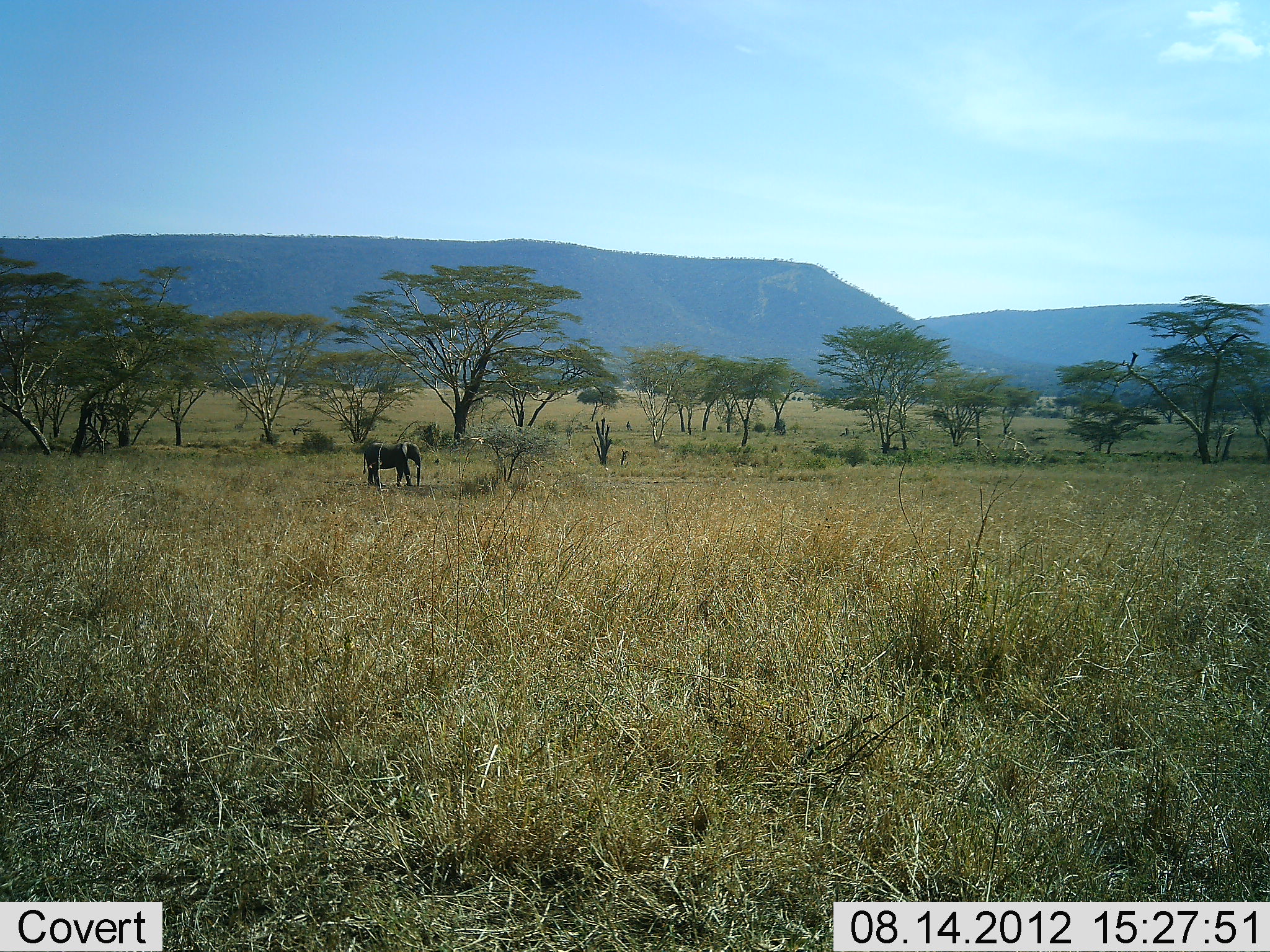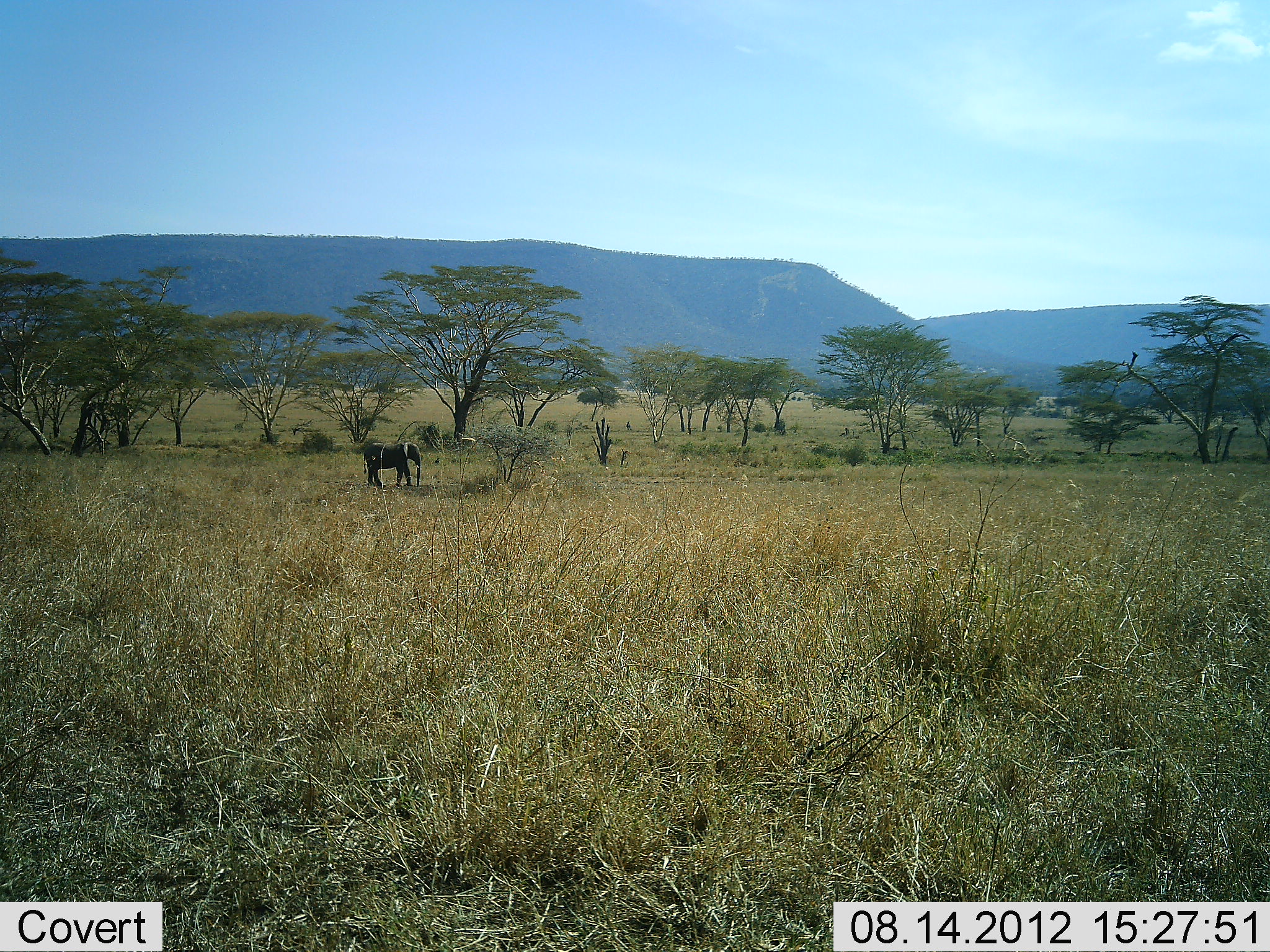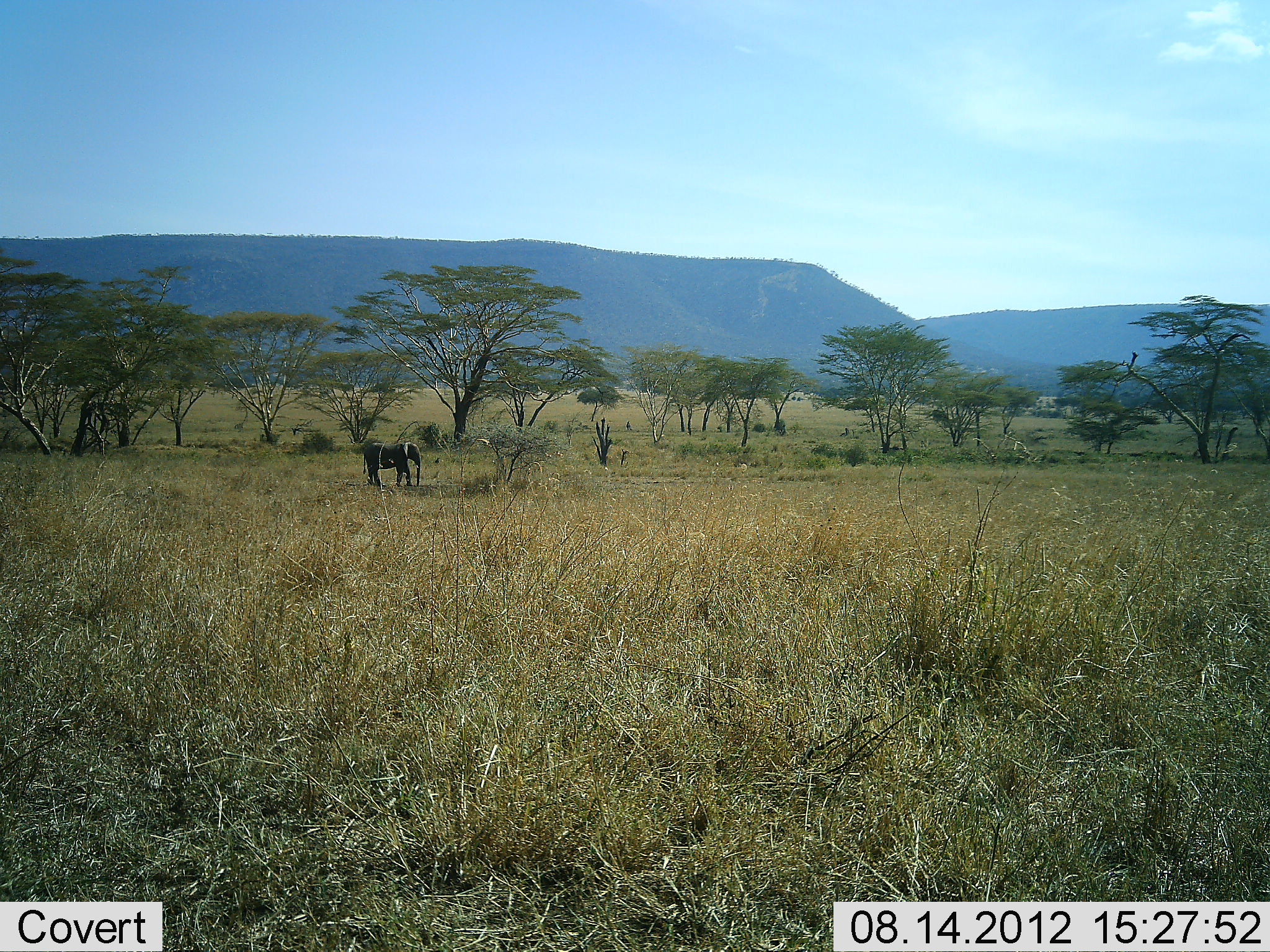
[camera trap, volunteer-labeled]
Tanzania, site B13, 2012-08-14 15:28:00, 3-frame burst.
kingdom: Animalia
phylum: Chordata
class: Mammalia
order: Proboscidea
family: Elephantidae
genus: Loxodonta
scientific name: Loxodonta africana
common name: african bush elephant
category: elephant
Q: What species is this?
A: Elephant (african bush elephant) (Loxodonta africana).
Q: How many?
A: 1.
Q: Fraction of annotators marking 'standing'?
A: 100%.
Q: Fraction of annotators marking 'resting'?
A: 0%.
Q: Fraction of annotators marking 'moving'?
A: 0%.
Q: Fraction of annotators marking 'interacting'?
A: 0%.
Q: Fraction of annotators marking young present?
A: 10%.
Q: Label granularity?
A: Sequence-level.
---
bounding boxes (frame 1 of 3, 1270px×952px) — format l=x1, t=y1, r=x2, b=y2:
animal: l=361, t=442, r=423, b=489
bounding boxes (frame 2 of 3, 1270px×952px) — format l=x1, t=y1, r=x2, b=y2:
animal: l=361, t=442, r=423, b=489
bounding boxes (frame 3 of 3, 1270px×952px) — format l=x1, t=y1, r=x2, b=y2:
animal: l=361, t=442, r=423, b=489